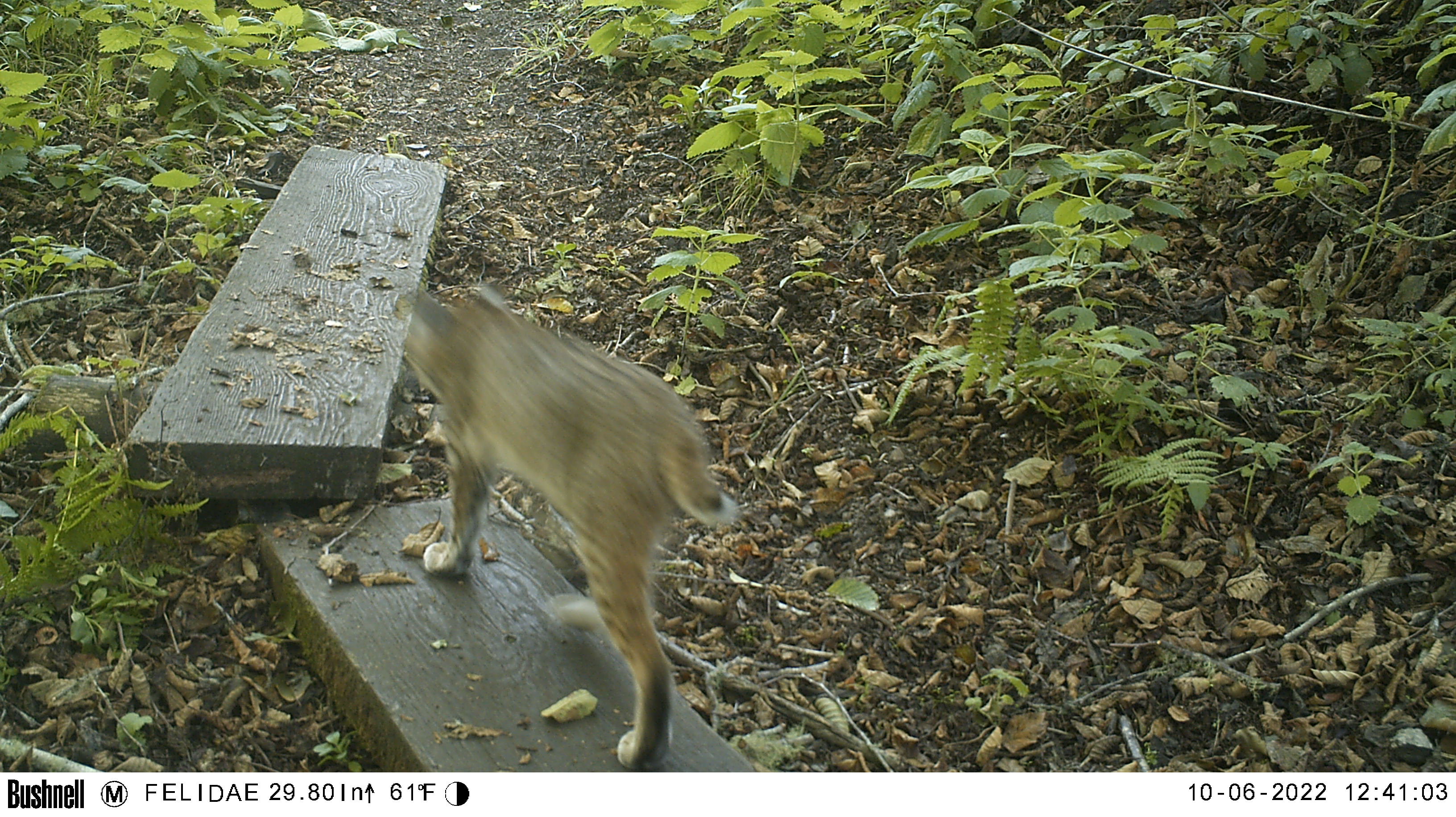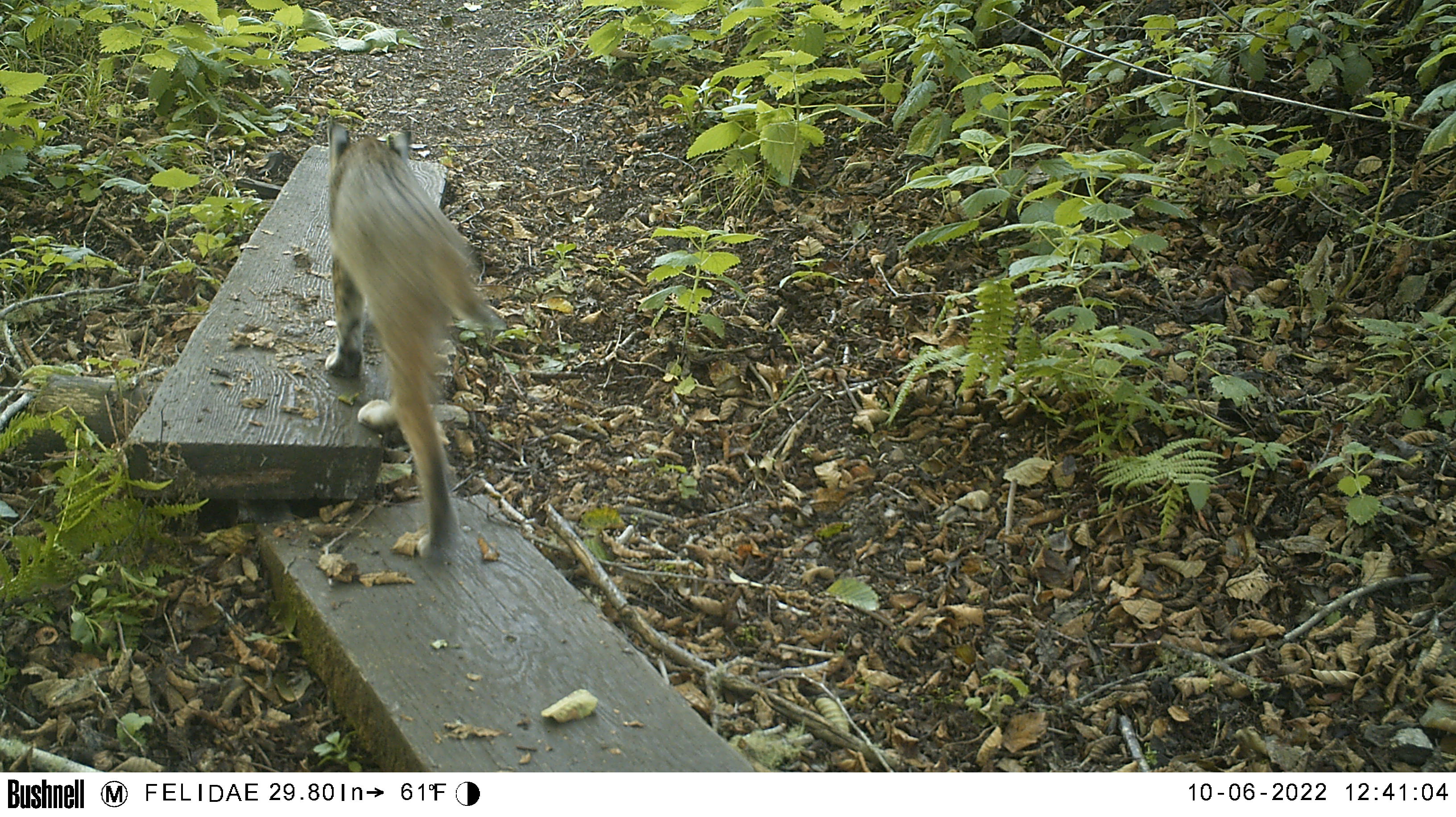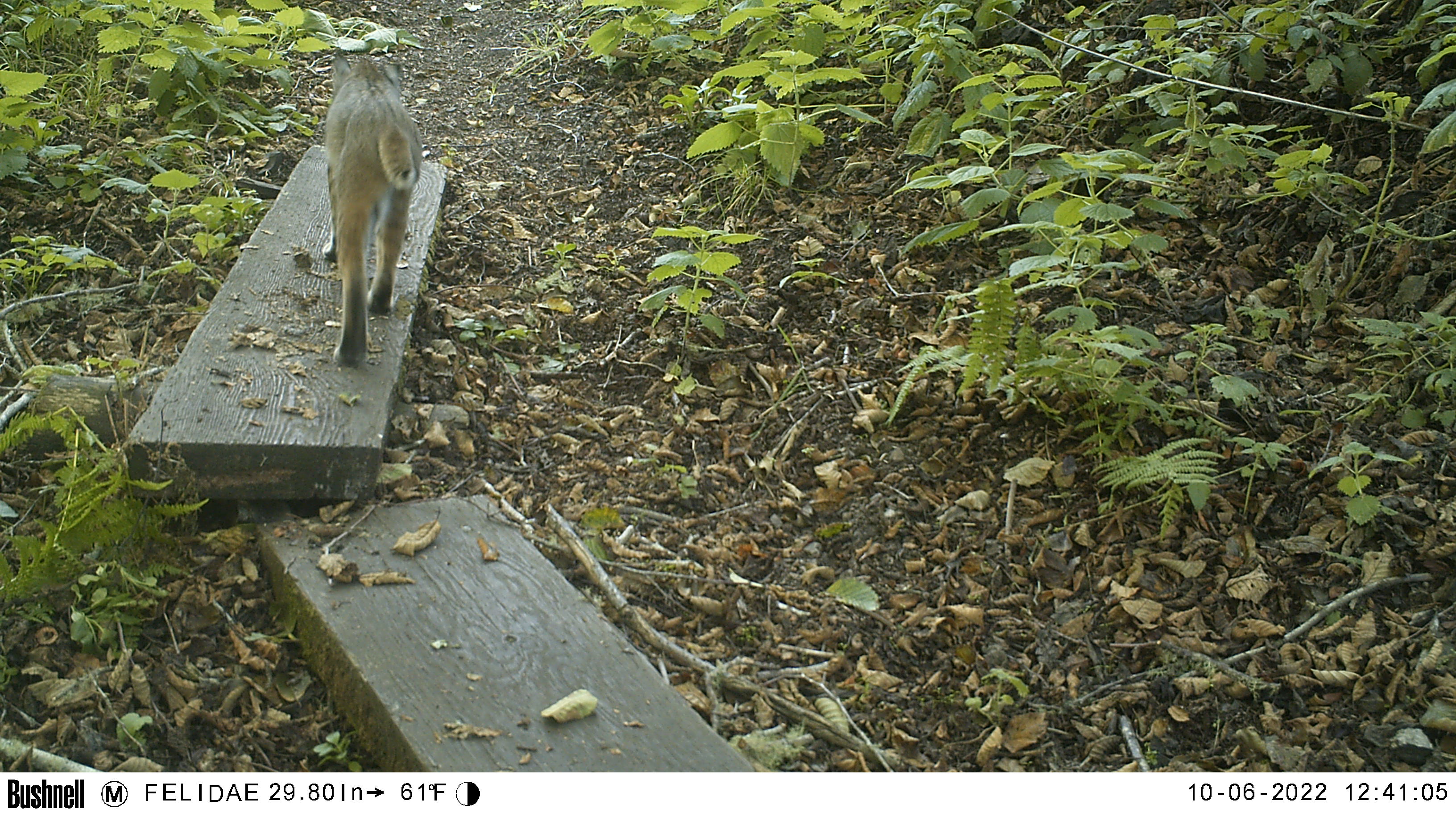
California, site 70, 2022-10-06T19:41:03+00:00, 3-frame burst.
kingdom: Animalia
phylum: Chordata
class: Mammalia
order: Carnivora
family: Felidae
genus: Lynx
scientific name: Lynx rufus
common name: bobcat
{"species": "bobcat (Lynx rufus)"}